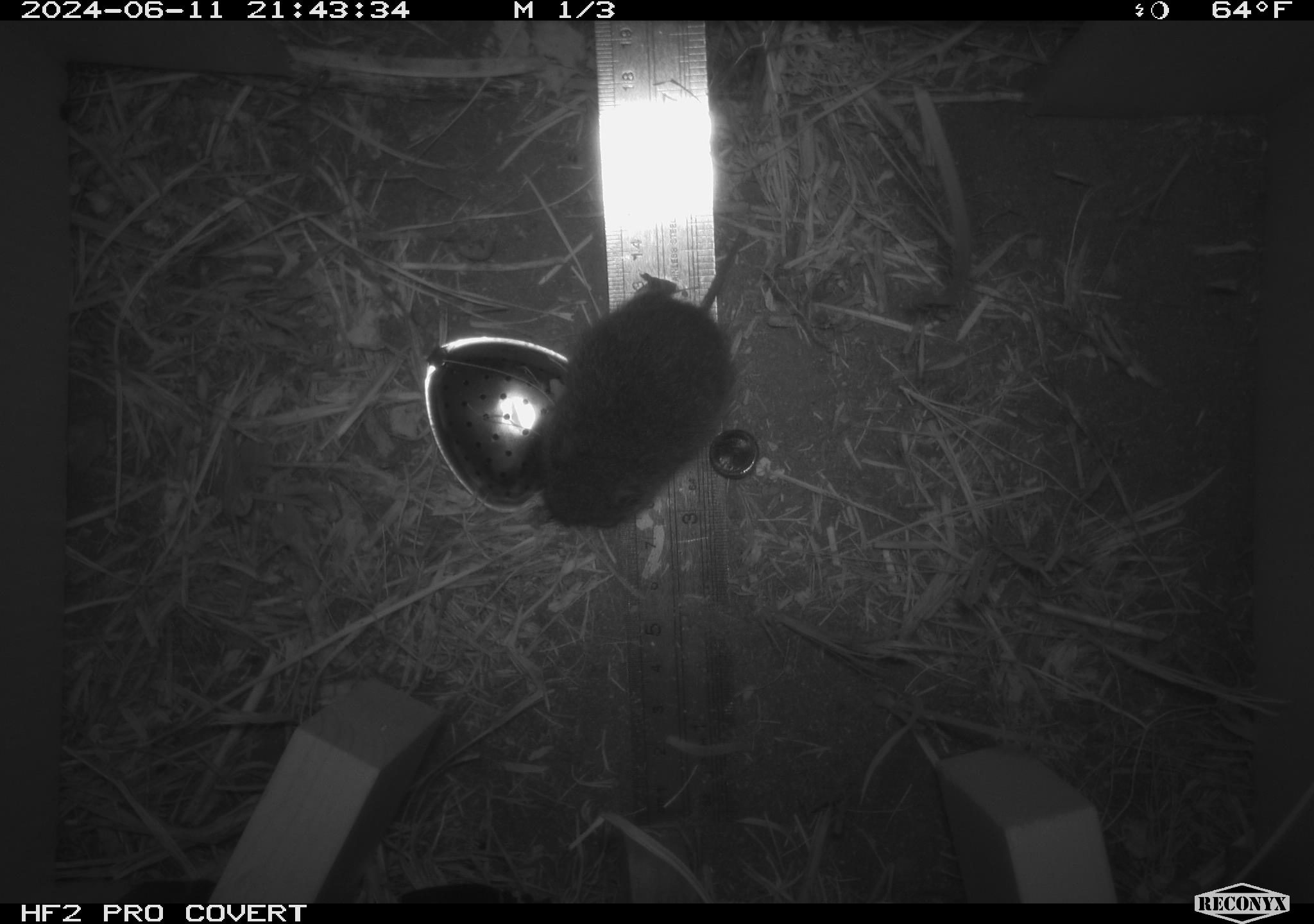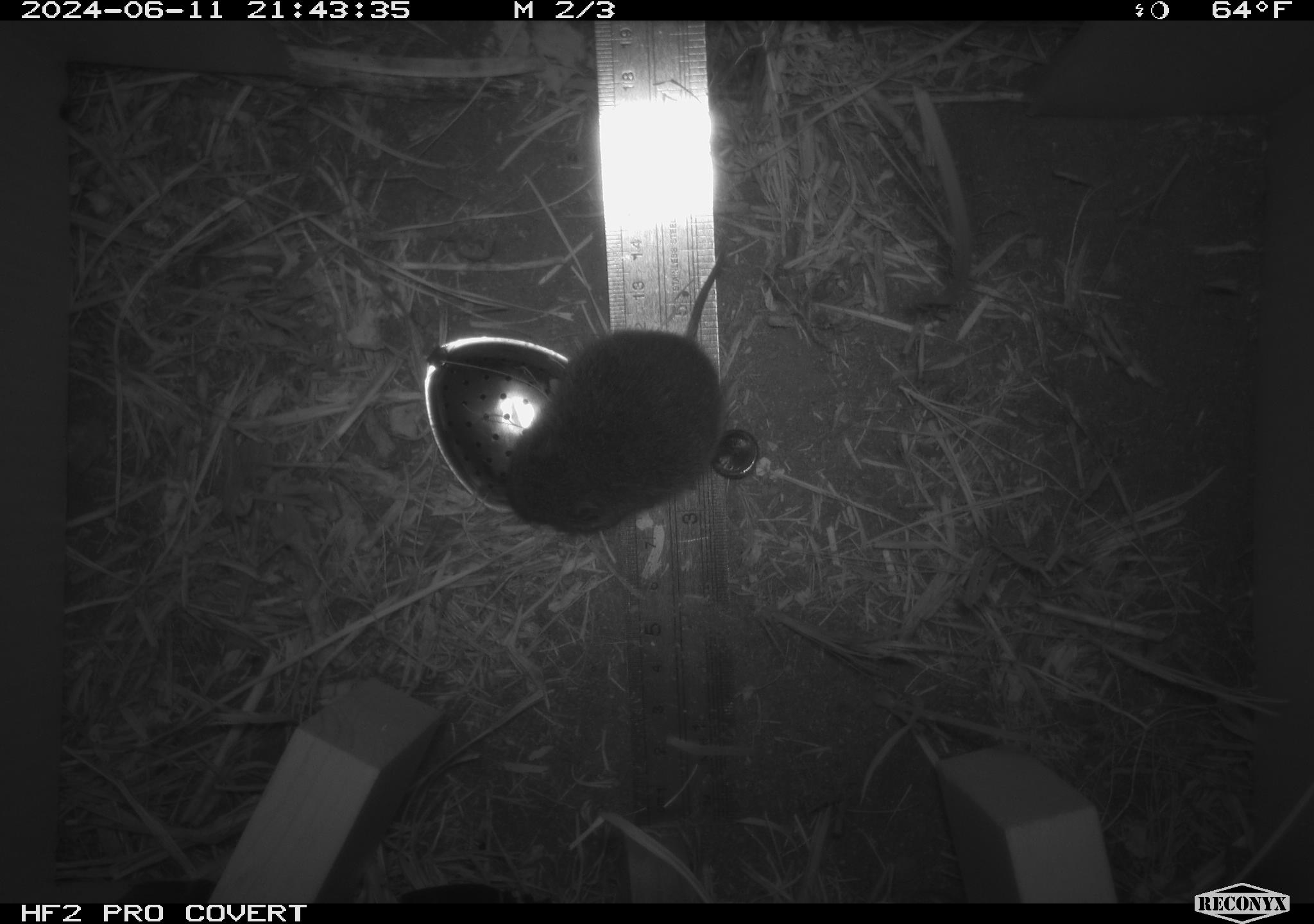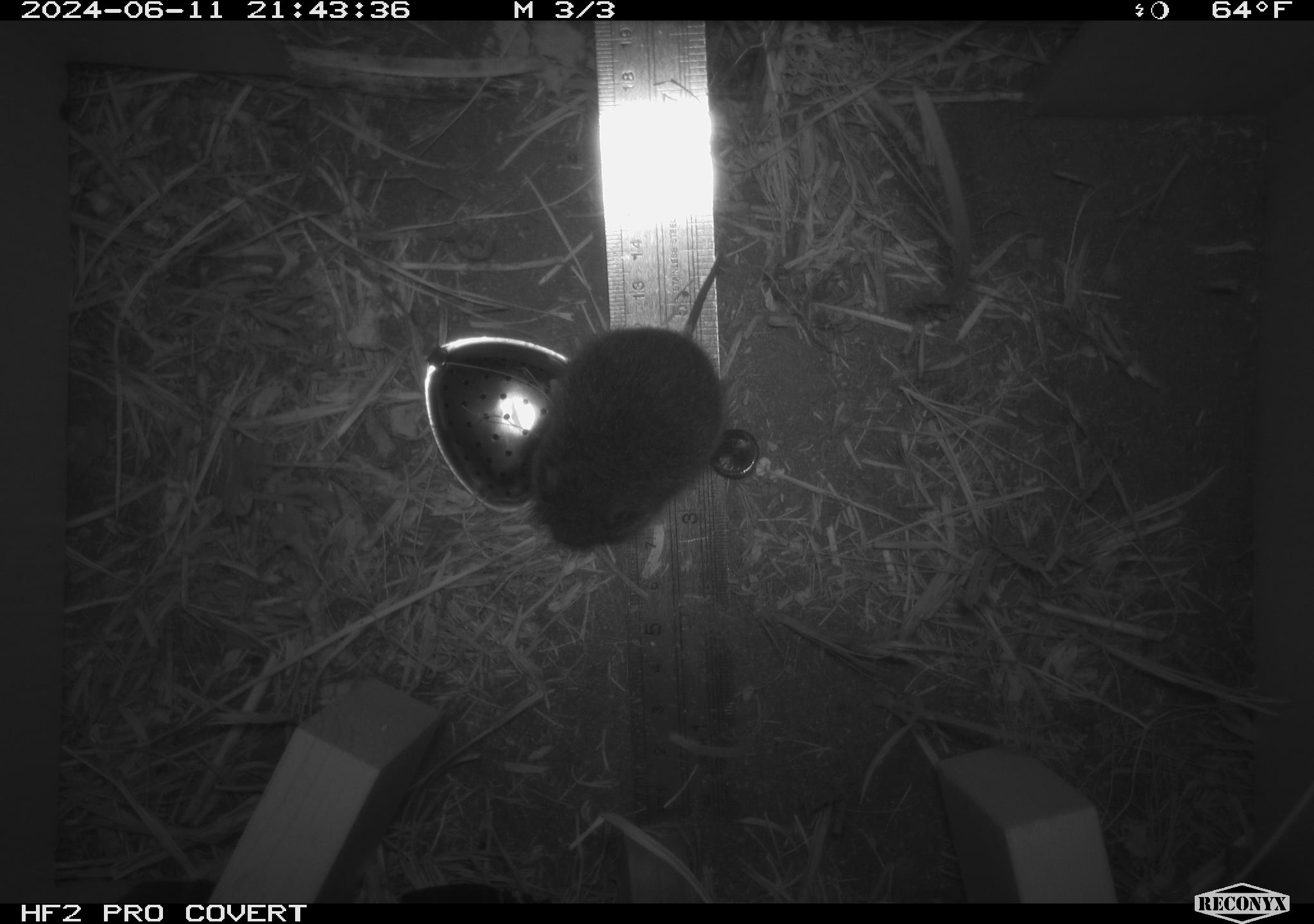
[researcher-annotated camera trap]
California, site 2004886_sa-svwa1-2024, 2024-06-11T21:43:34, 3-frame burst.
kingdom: Animalia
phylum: Chordata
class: Mammalia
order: Rodentia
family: Cricetidae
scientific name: Arvicolinae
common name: voles, lemmings, and muskrats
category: arvicolinae subfamily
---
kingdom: Animalia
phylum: Arthropoda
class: Insecta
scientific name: Insecta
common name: insect